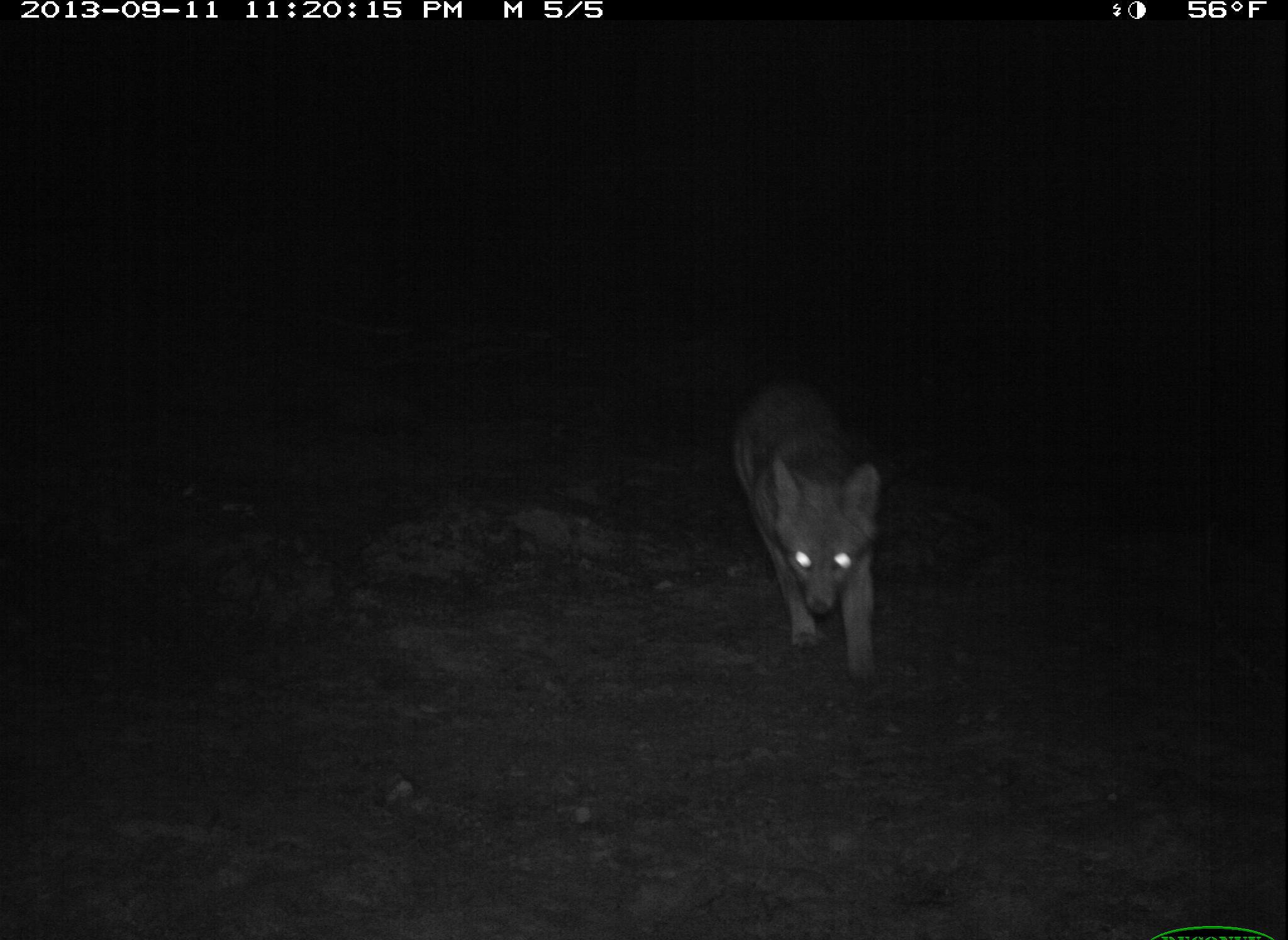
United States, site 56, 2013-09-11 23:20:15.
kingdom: Animalia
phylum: Chordata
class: Mammalia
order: Carnivora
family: Canidae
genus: Urocyon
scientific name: Urocyon cinereoargenteus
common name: gray fox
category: fox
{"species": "fox (gray fox) (Urocyon cinereoargenteus)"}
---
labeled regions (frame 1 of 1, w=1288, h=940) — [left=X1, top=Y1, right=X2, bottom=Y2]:
fox: [left=729, top=380, right=884, bottom=691]